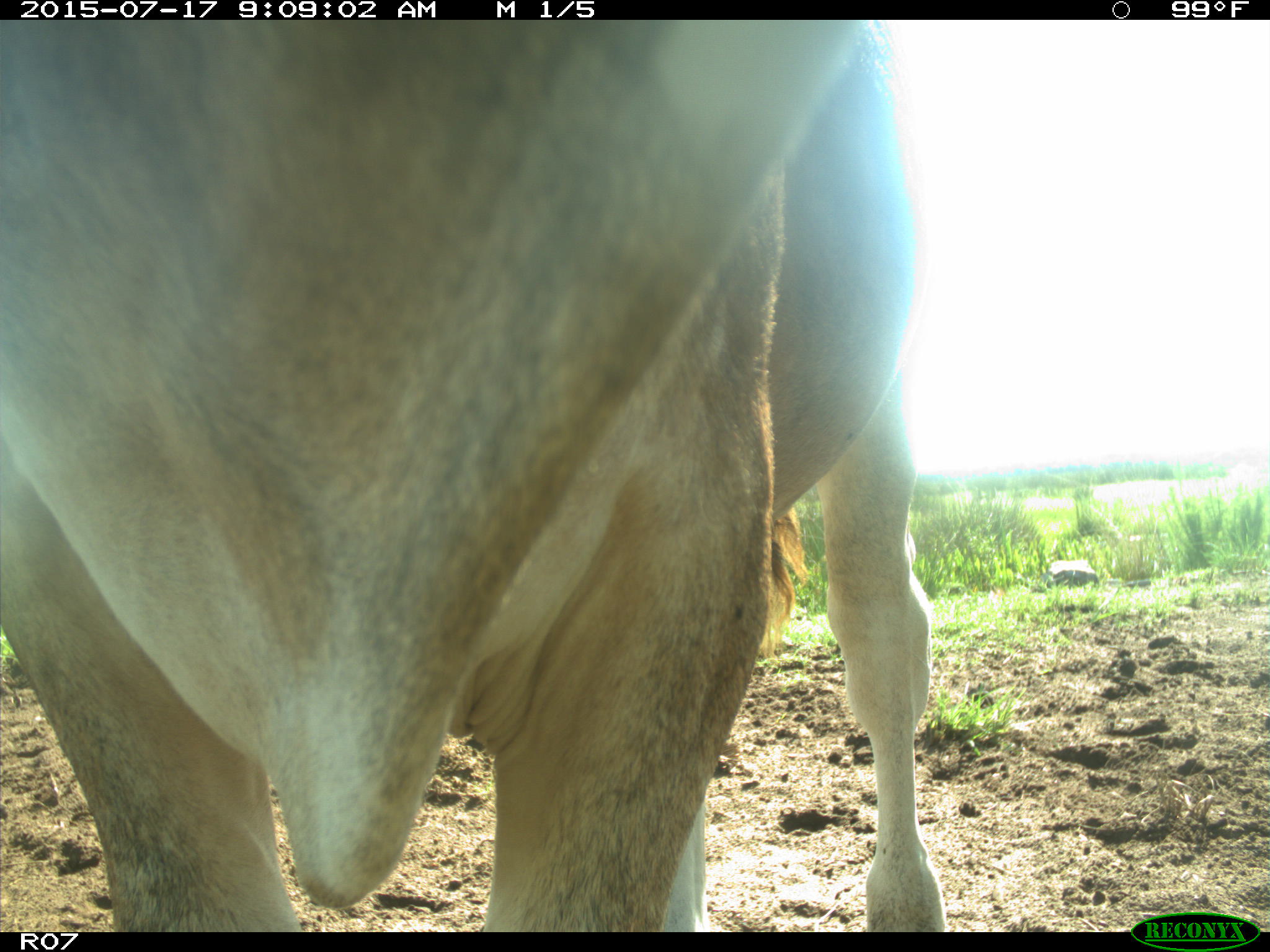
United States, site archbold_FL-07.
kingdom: Animalia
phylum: Chordata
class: Mammalia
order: Artiodactyla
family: Bovidae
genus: Bos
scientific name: Bos taurus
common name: domestic cow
Bos taurus (domestic cow).